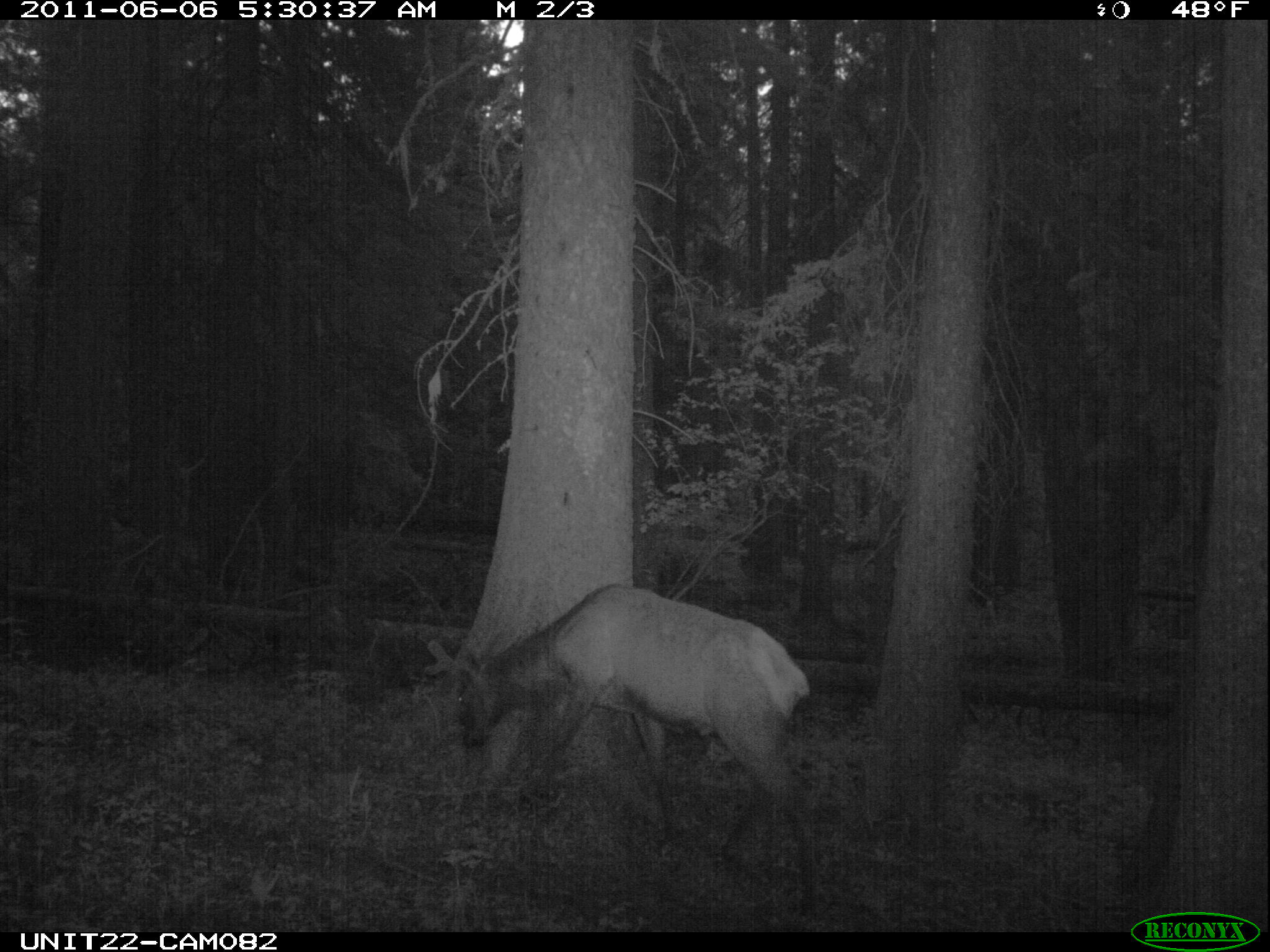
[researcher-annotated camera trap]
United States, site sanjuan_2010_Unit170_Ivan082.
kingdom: Animalia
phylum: Chordata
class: Mammalia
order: Artiodactyla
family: Cervidae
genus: Cervus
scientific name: Cervus elaphus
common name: red deer